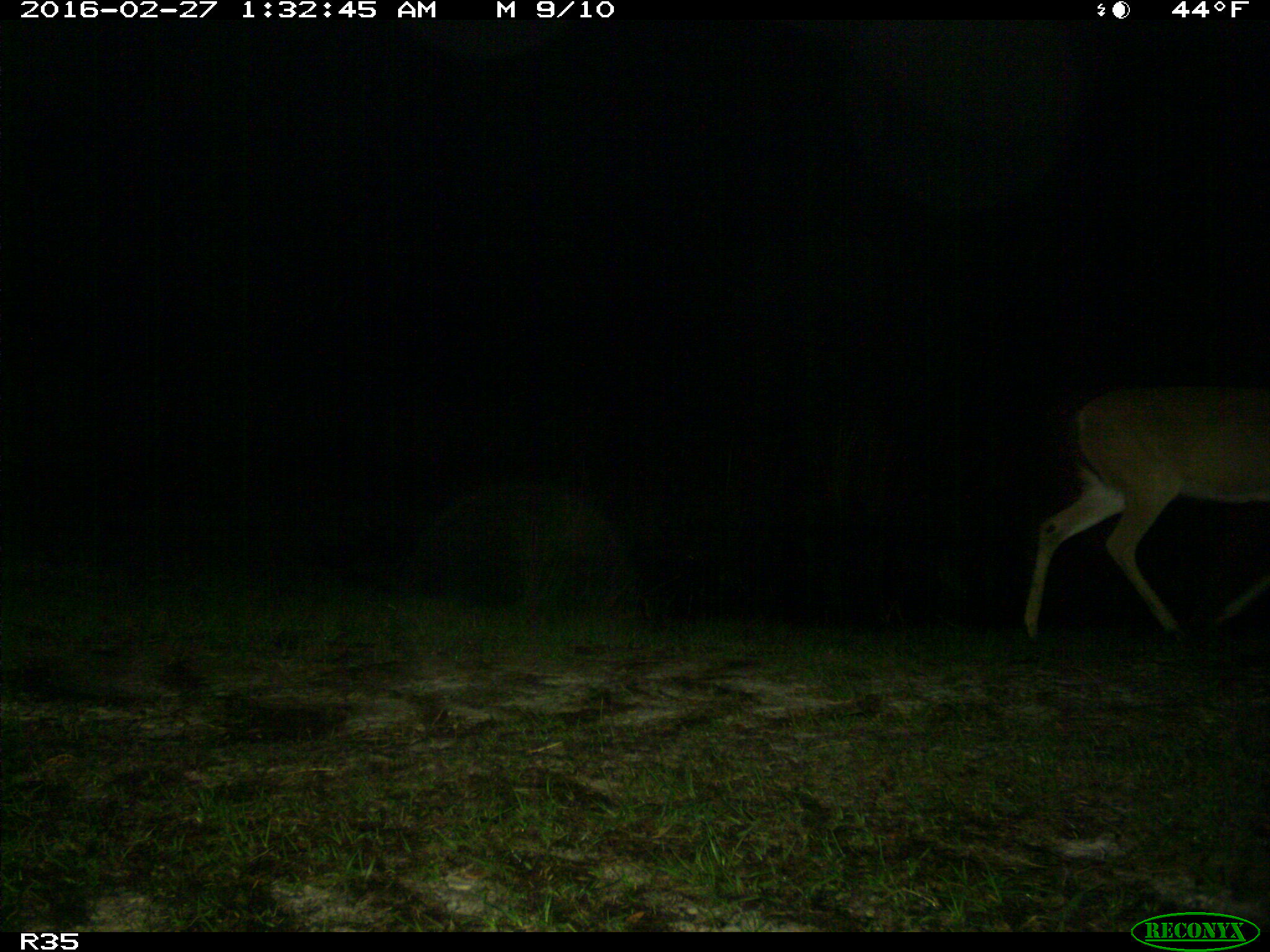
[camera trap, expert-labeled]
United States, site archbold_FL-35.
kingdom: Animalia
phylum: Chordata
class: Mammalia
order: Artiodactyla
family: Cervidae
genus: Odocoileus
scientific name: Odocoileus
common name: deer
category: unidentified deer